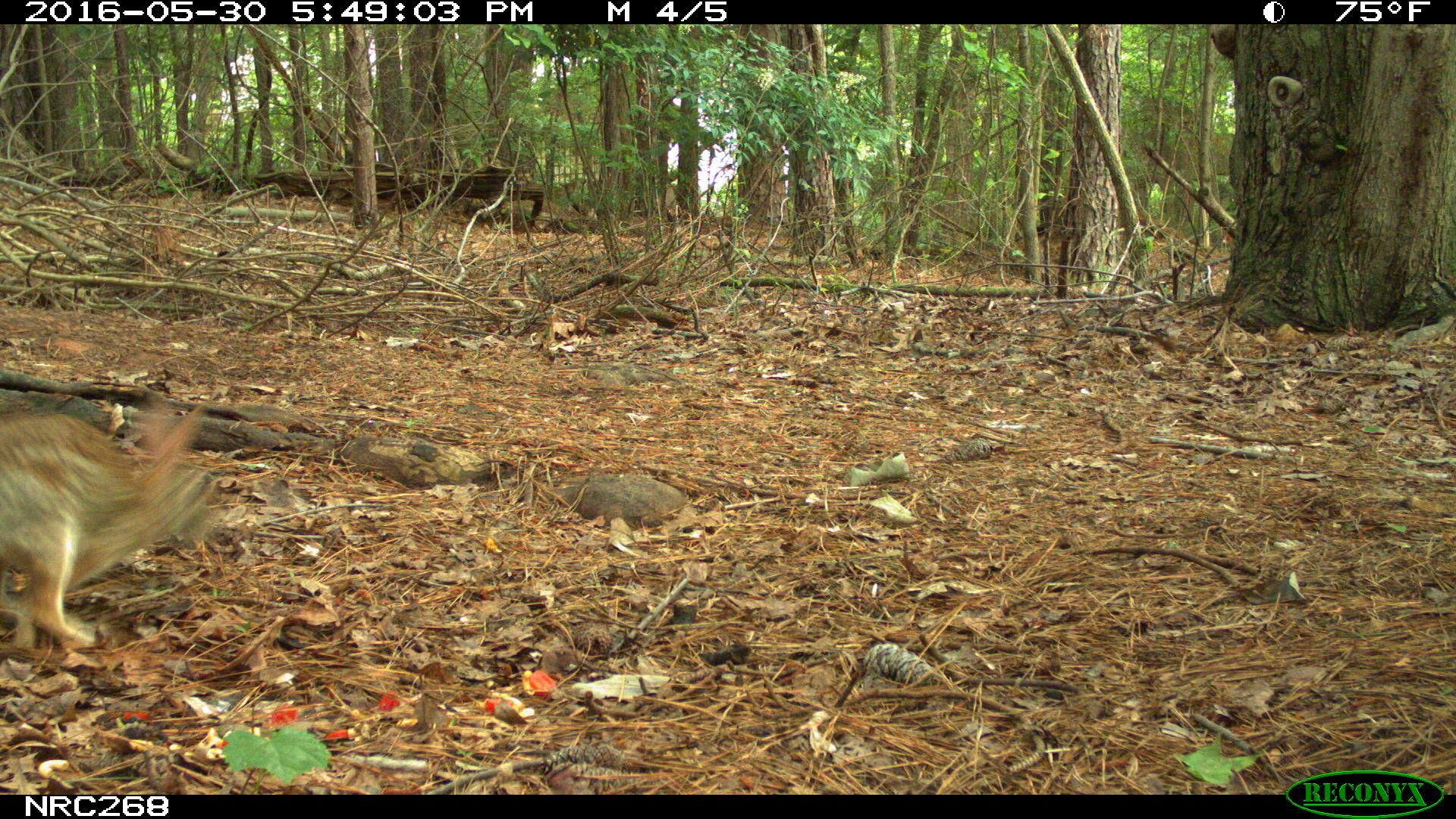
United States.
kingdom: Animalia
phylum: Chordata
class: Mammalia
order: Lagomorpha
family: Leporidae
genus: Sylvilagus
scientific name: Sylvilagus floridanus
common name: eastern cottontail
Eastern Cottontail (Sylvilagus floridanus).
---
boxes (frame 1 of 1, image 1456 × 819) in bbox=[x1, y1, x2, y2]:
Eastern Cottontail: bbox=[7, 379, 237, 664]